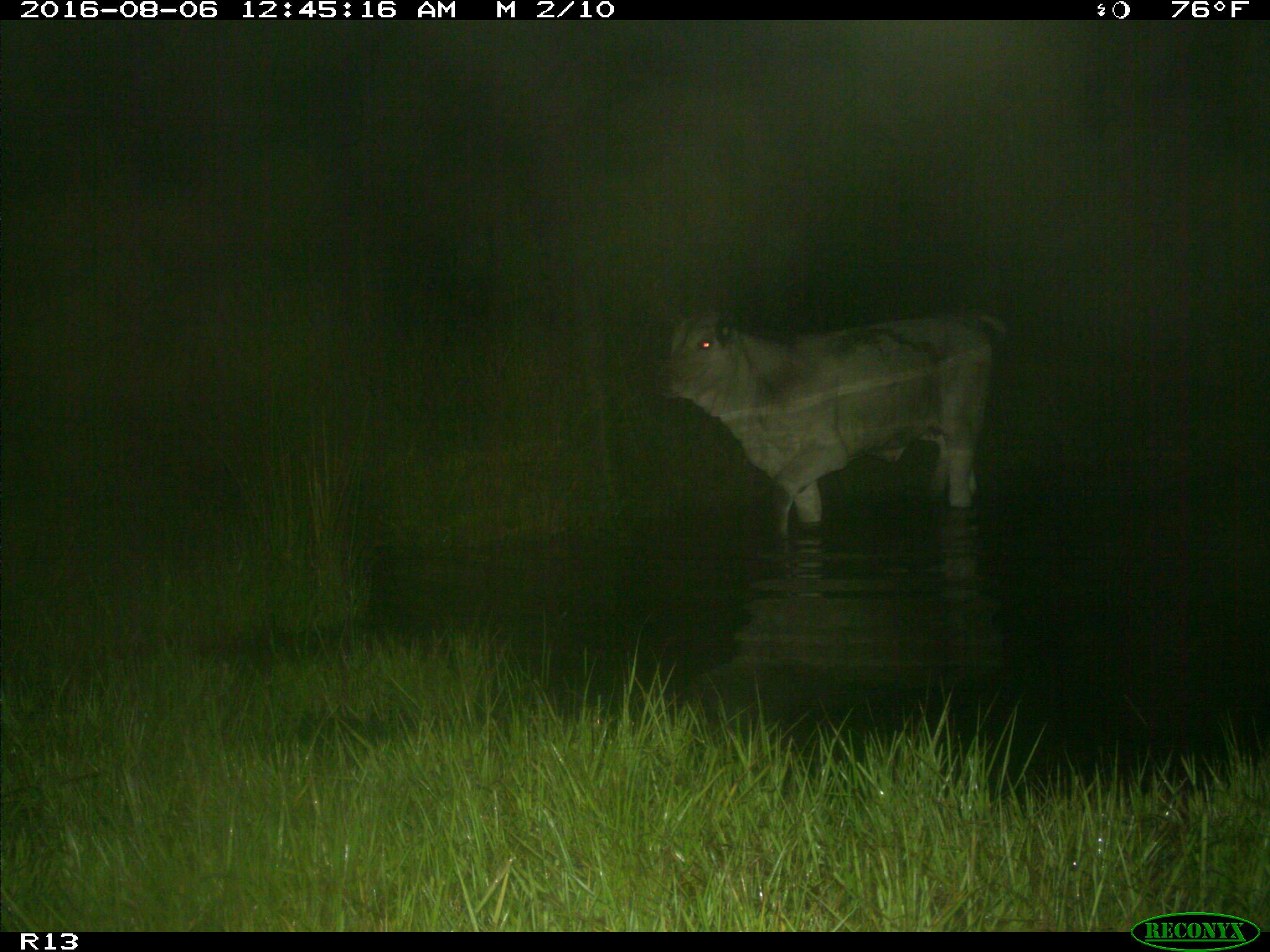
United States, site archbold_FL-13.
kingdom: Animalia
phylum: Chordata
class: Mammalia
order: Artiodactyla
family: Bovidae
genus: Bos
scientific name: Bos taurus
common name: domestic cow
Bos taurus (domestic cow).